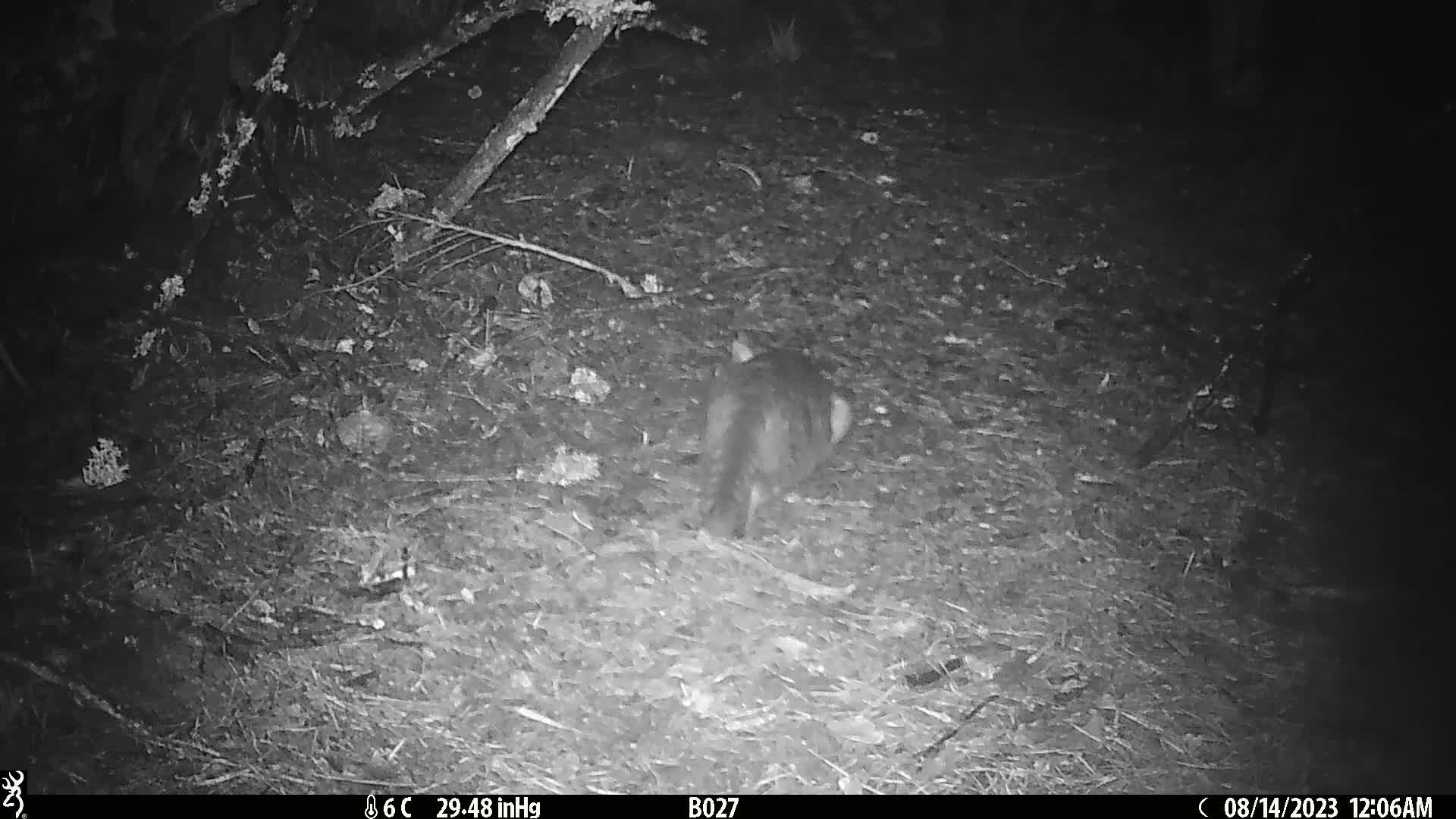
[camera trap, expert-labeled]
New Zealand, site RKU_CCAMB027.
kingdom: Animalia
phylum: Chordata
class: Mammalia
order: Carnivora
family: Felidae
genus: Felis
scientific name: Felis catus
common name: domestic cat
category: cat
Cat (domestic cat) (Felis catus).